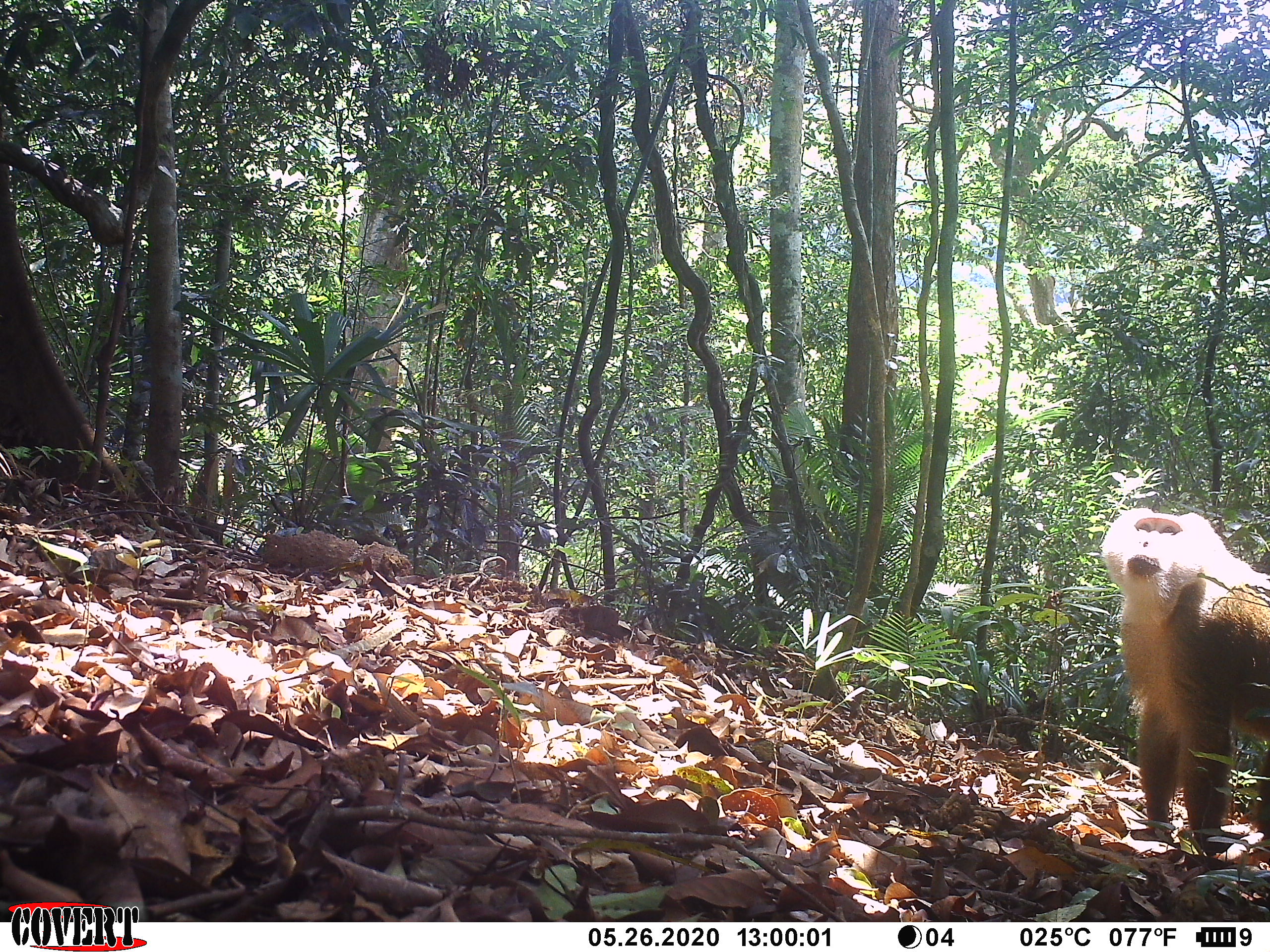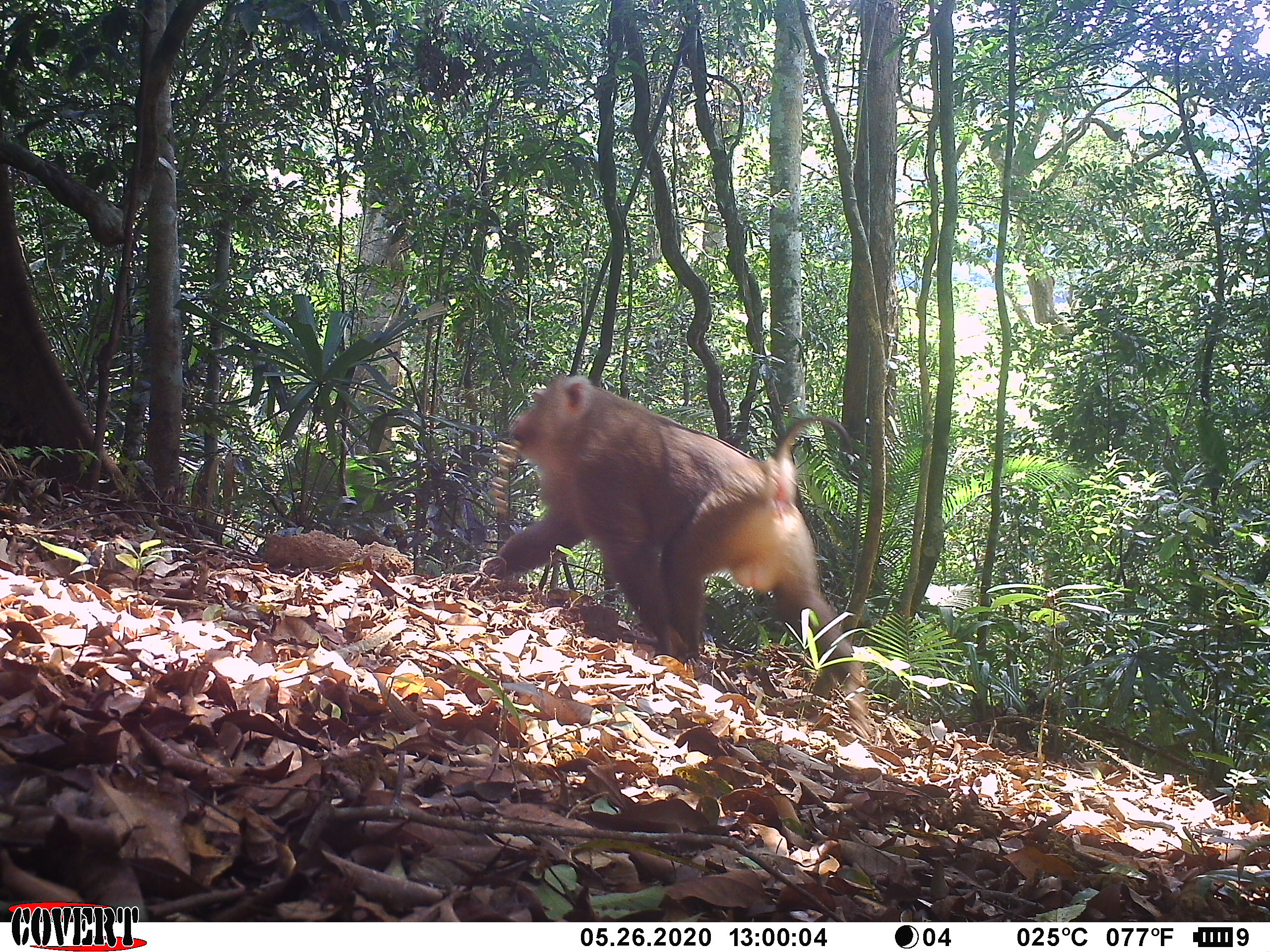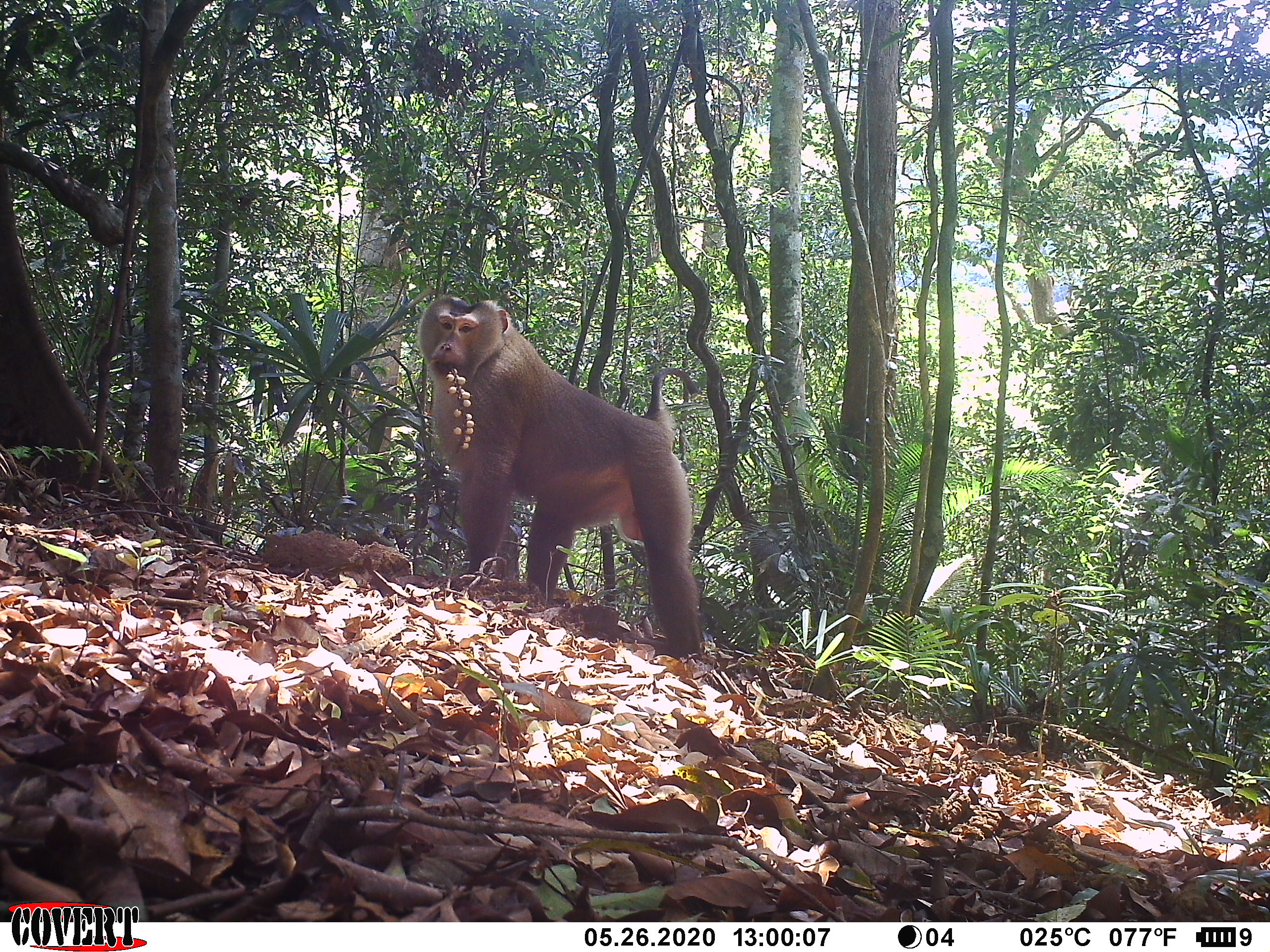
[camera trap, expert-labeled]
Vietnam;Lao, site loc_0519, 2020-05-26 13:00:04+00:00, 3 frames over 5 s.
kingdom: Animalia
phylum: Chordata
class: Mammalia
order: Primates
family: Cercopithecidae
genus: Macaca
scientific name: Macaca nemestrina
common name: pig-tailed macaque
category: pig tailed macaque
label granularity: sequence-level